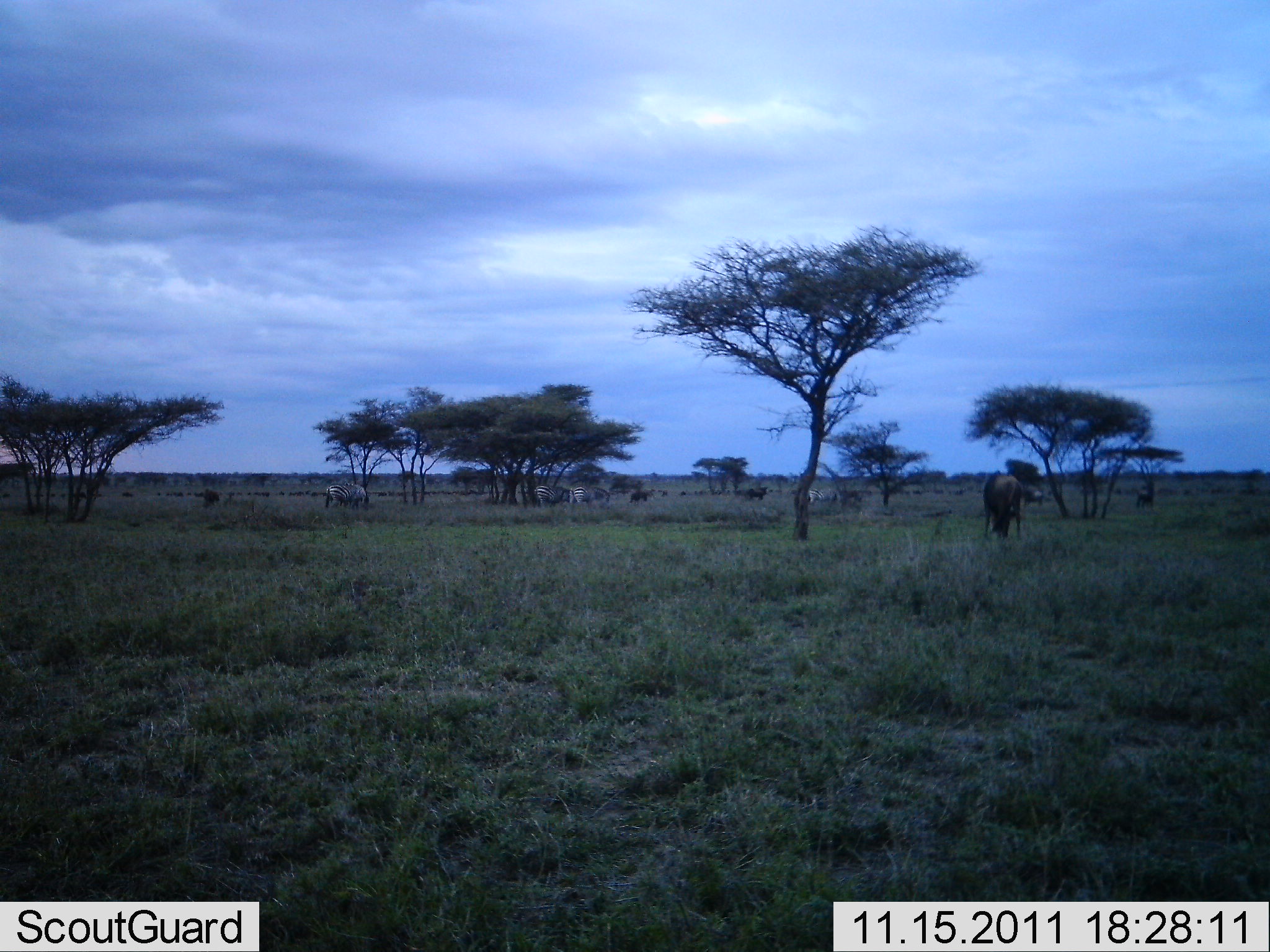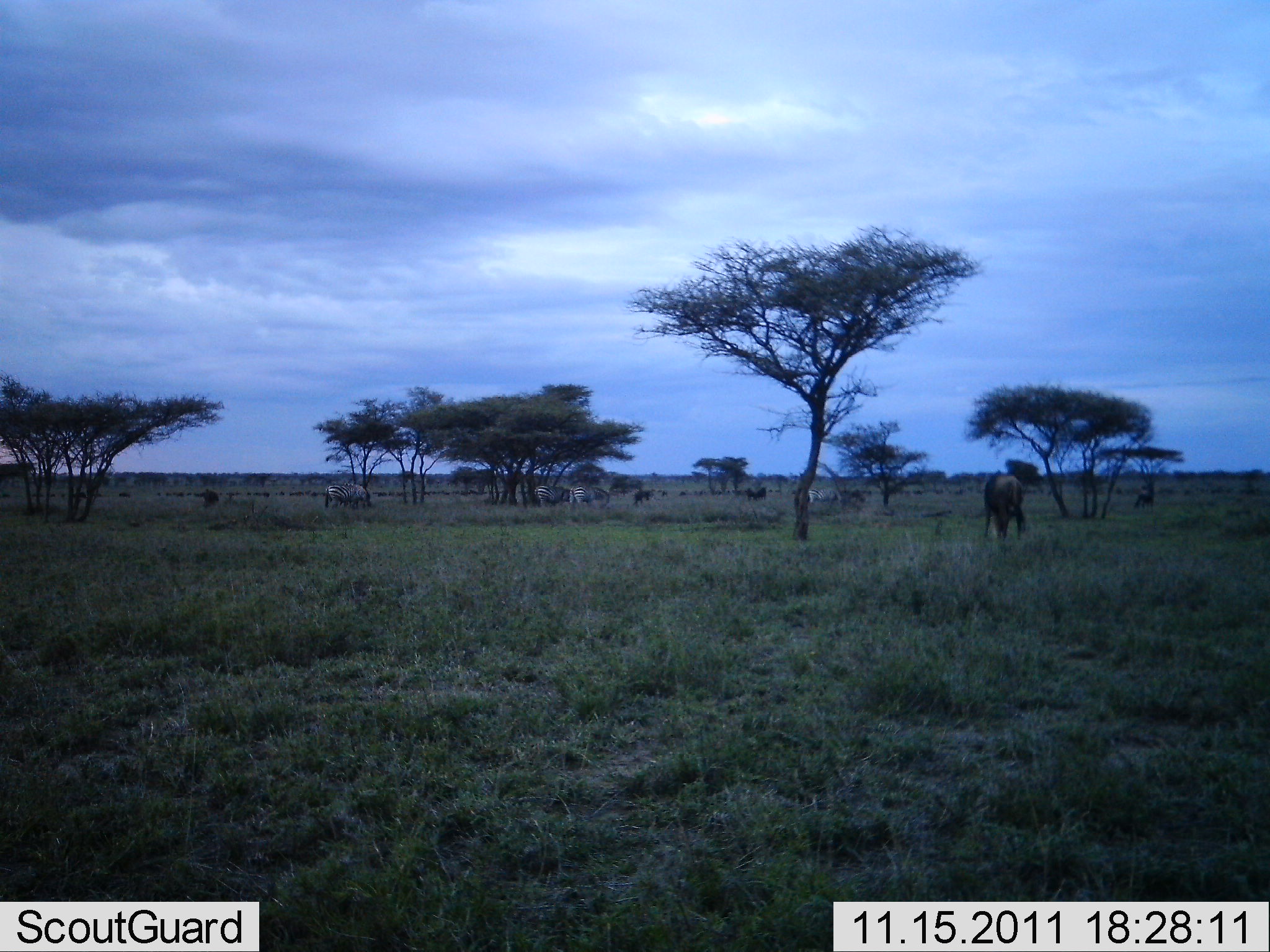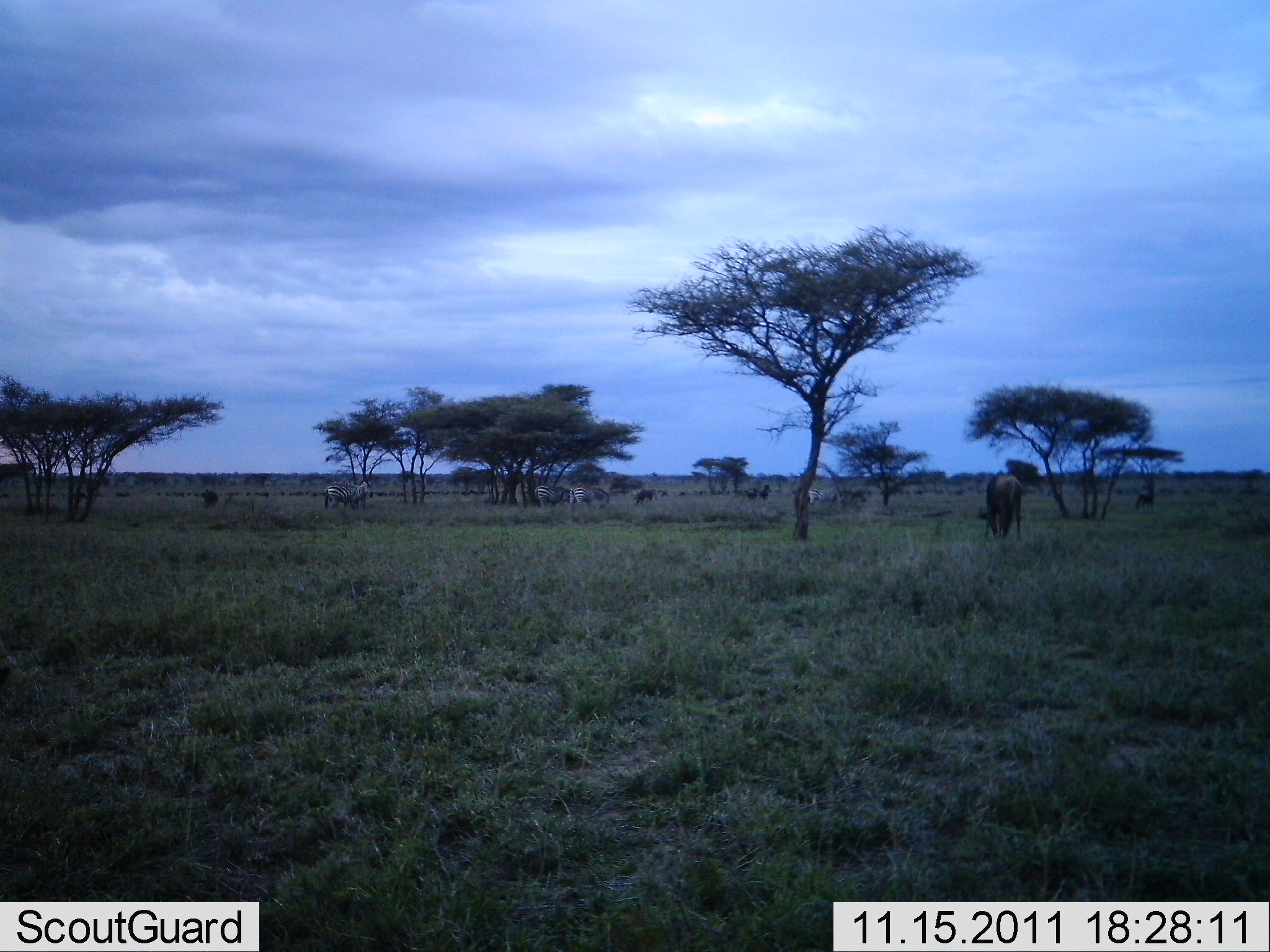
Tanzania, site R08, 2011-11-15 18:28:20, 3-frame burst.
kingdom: Animalia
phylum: Chordata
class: Mammalia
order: Artiodactyla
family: Bovidae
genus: Connochaetes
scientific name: Connochaetes taurinus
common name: blue wildebeest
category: wildebeest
Wildebeest (blue wildebeest) (Connochaetes taurinus), count 11-50. Behavior (volunteer vote fractions): standing 40%, resting 0%, moving 13%, interacting 0%. Young present (vote fraction): 0%. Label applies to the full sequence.